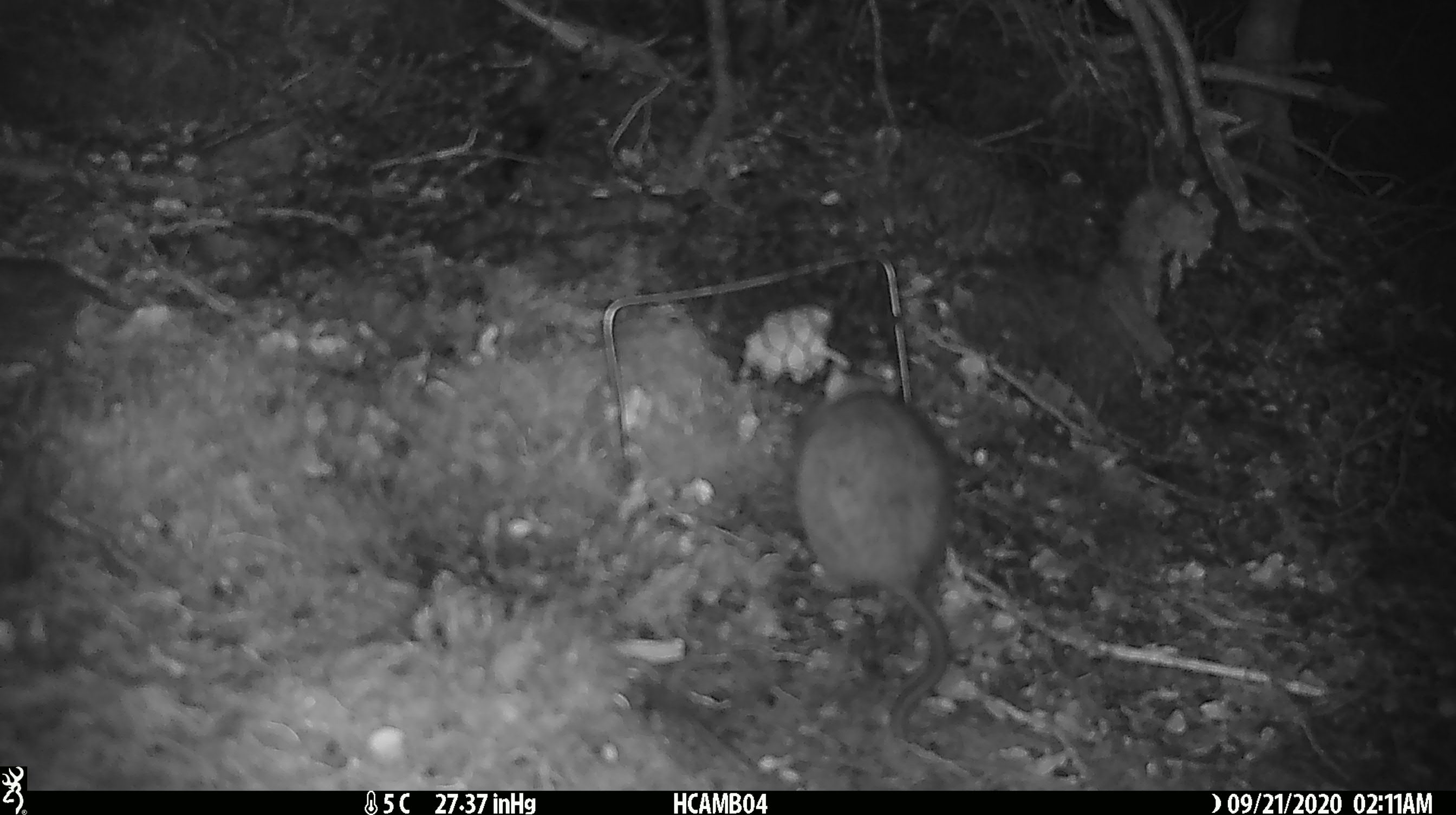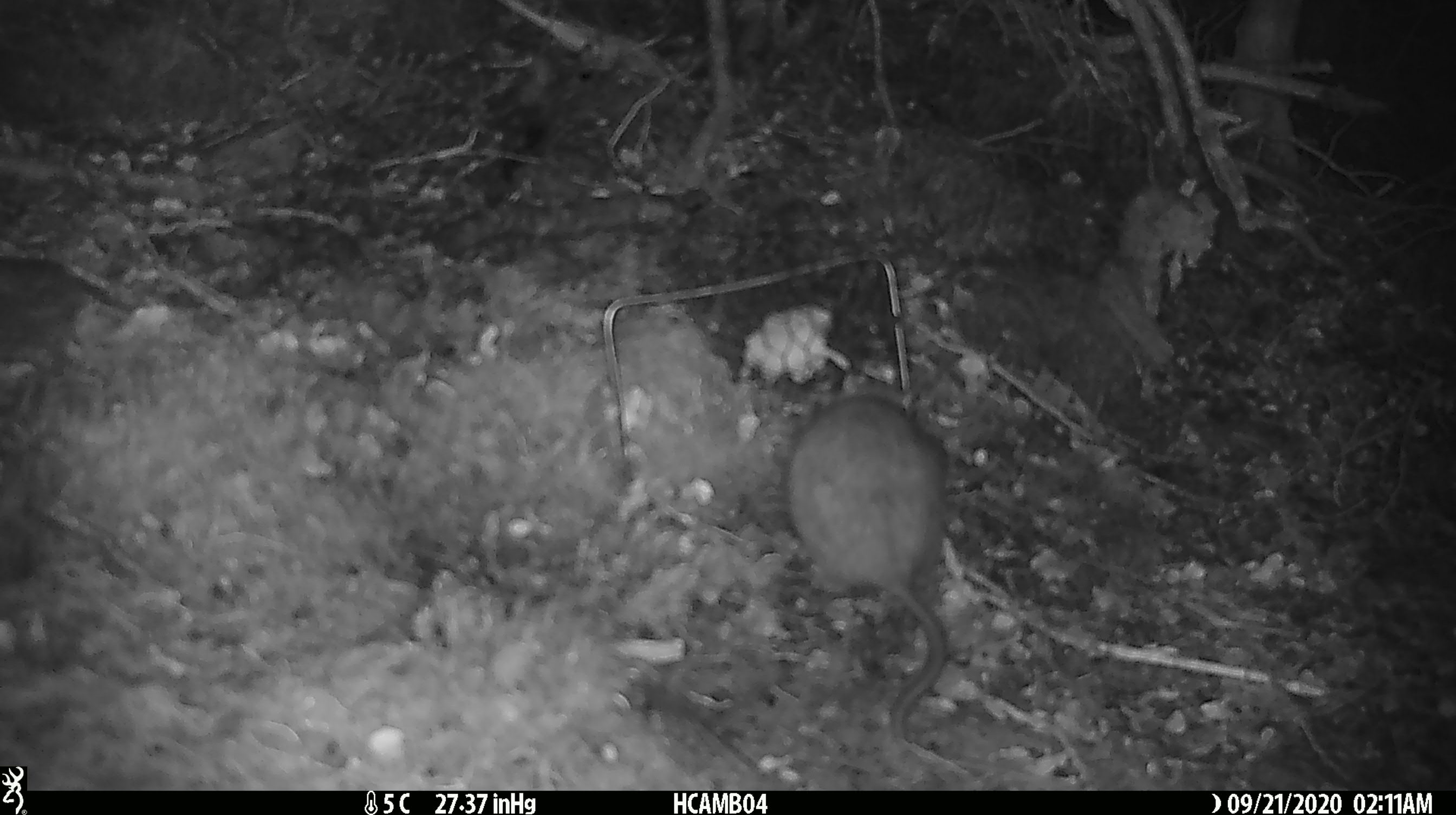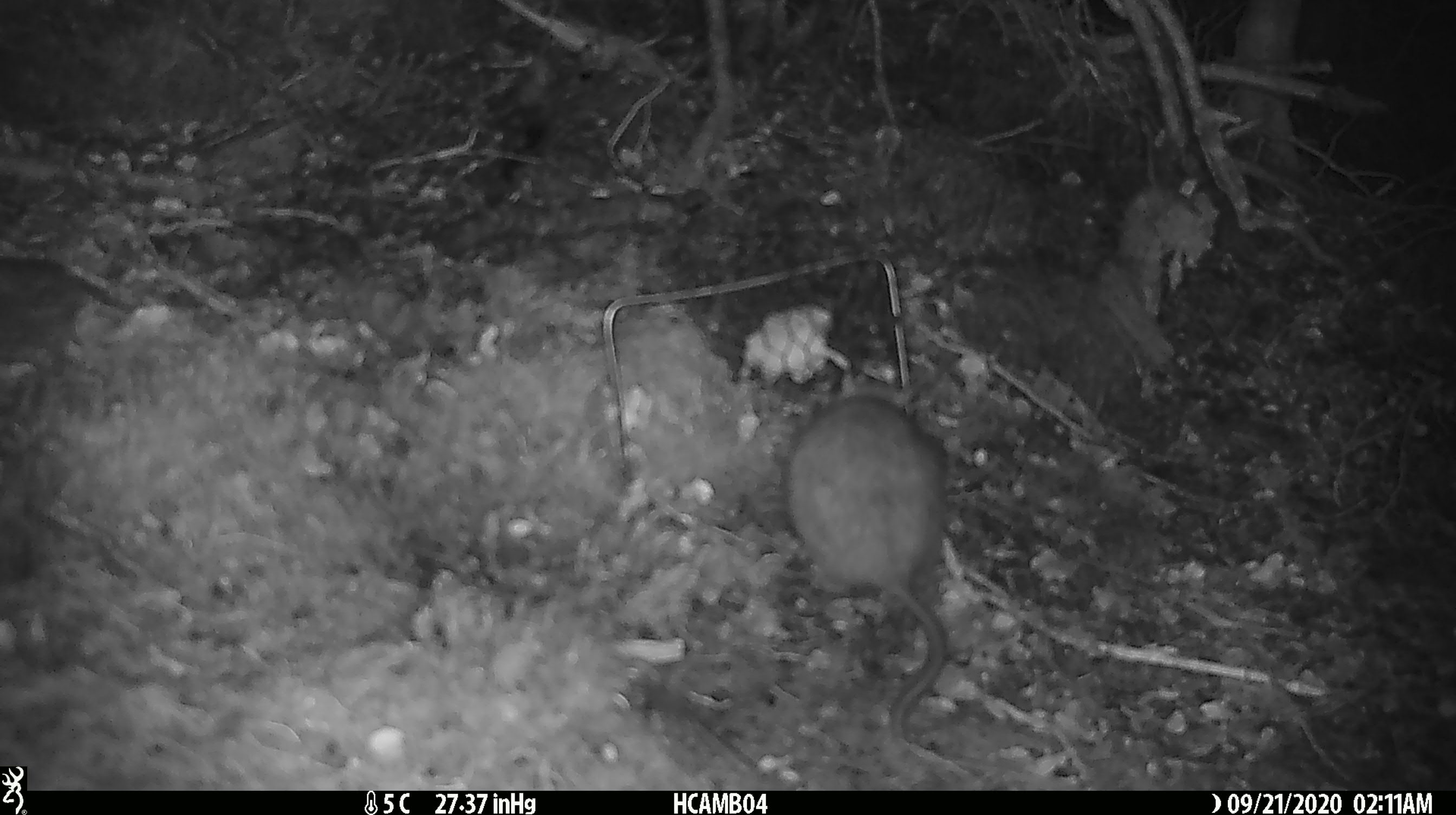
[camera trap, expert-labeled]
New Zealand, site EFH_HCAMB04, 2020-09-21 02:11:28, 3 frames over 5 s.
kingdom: Animalia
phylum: Chordata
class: Mammalia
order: Rodentia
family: Muridae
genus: Rattus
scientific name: Rattus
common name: rat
Rat (Rattus).